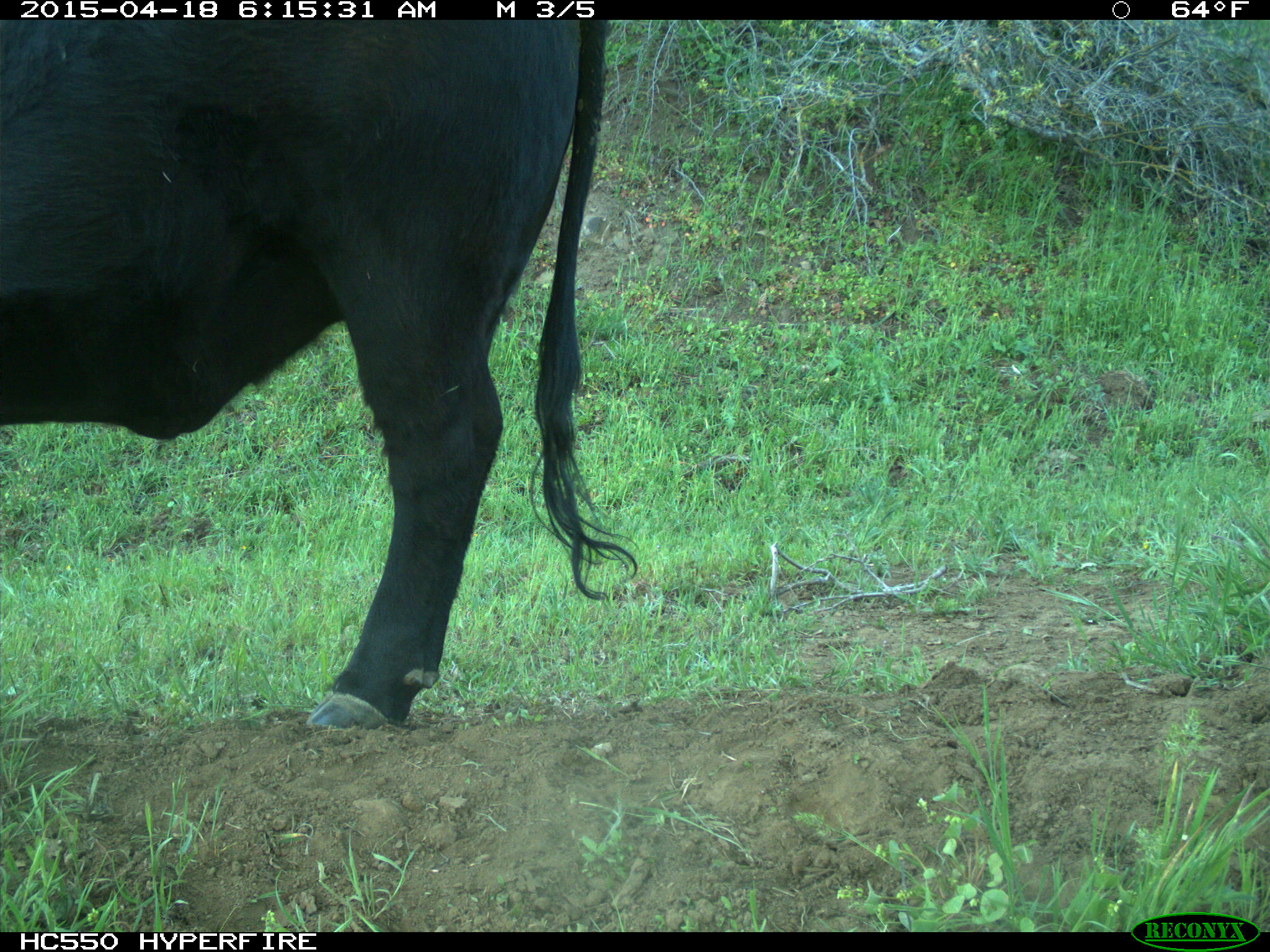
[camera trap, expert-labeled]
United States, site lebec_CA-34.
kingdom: Animalia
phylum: Chordata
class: Mammalia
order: Artiodactyla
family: Bovidae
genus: Bos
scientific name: Bos taurus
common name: domestic cow